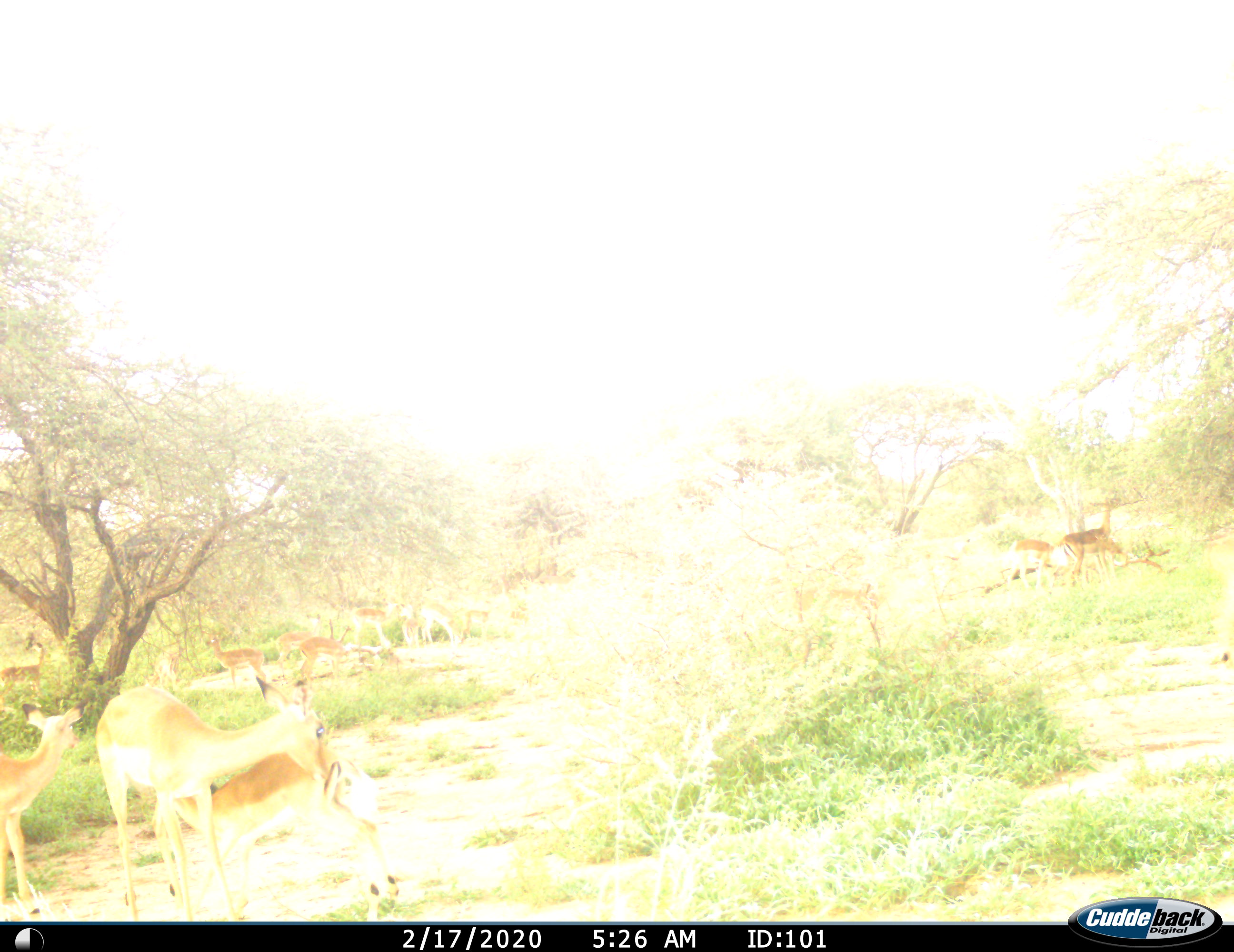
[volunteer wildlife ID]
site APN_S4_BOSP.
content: unidentified animal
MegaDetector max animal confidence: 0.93